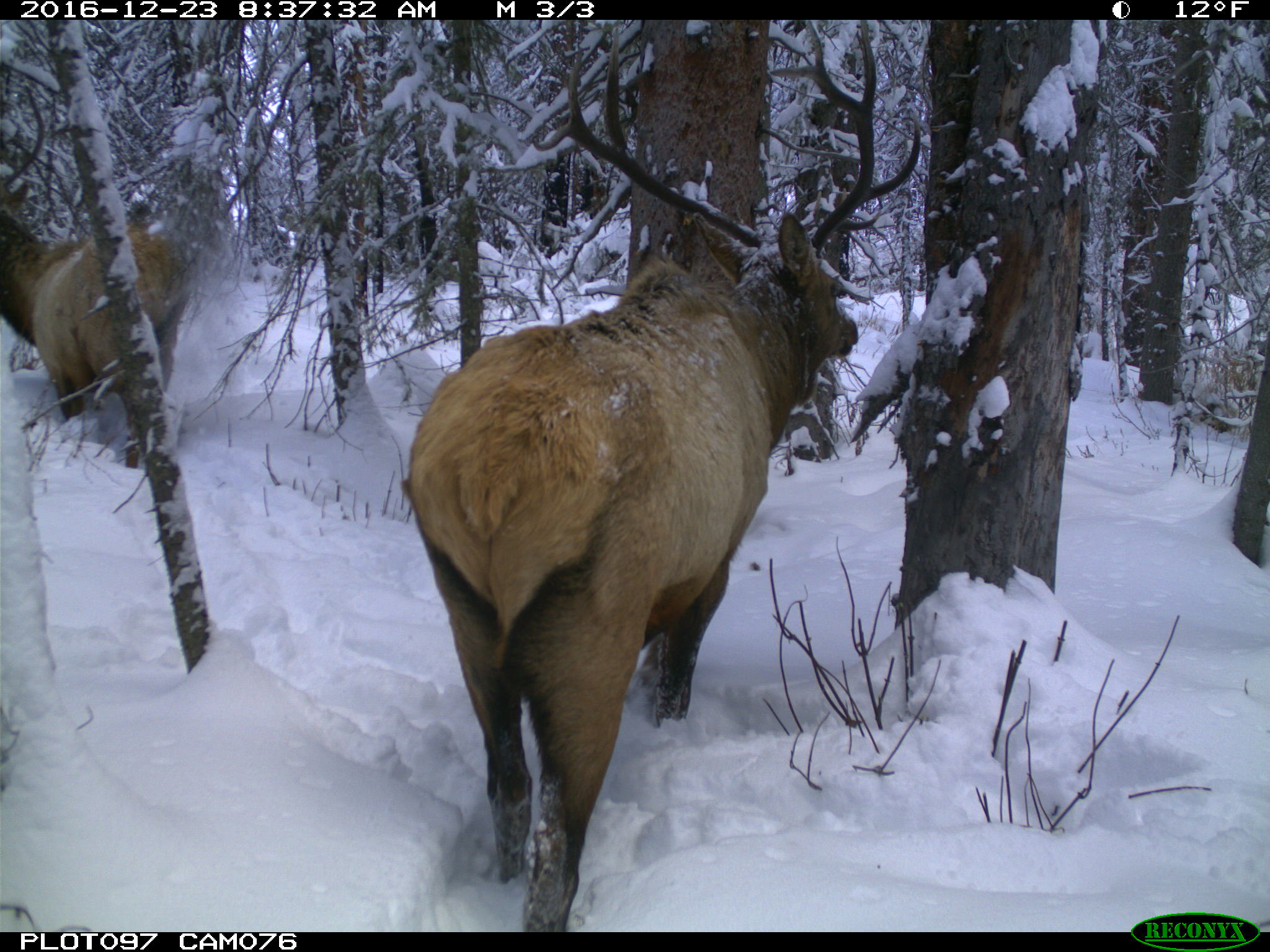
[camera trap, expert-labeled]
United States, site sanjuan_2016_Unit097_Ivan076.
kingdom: Animalia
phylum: Chordata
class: Mammalia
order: Artiodactyla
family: Cervidae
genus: Cervus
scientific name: Cervus elaphus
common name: red deer